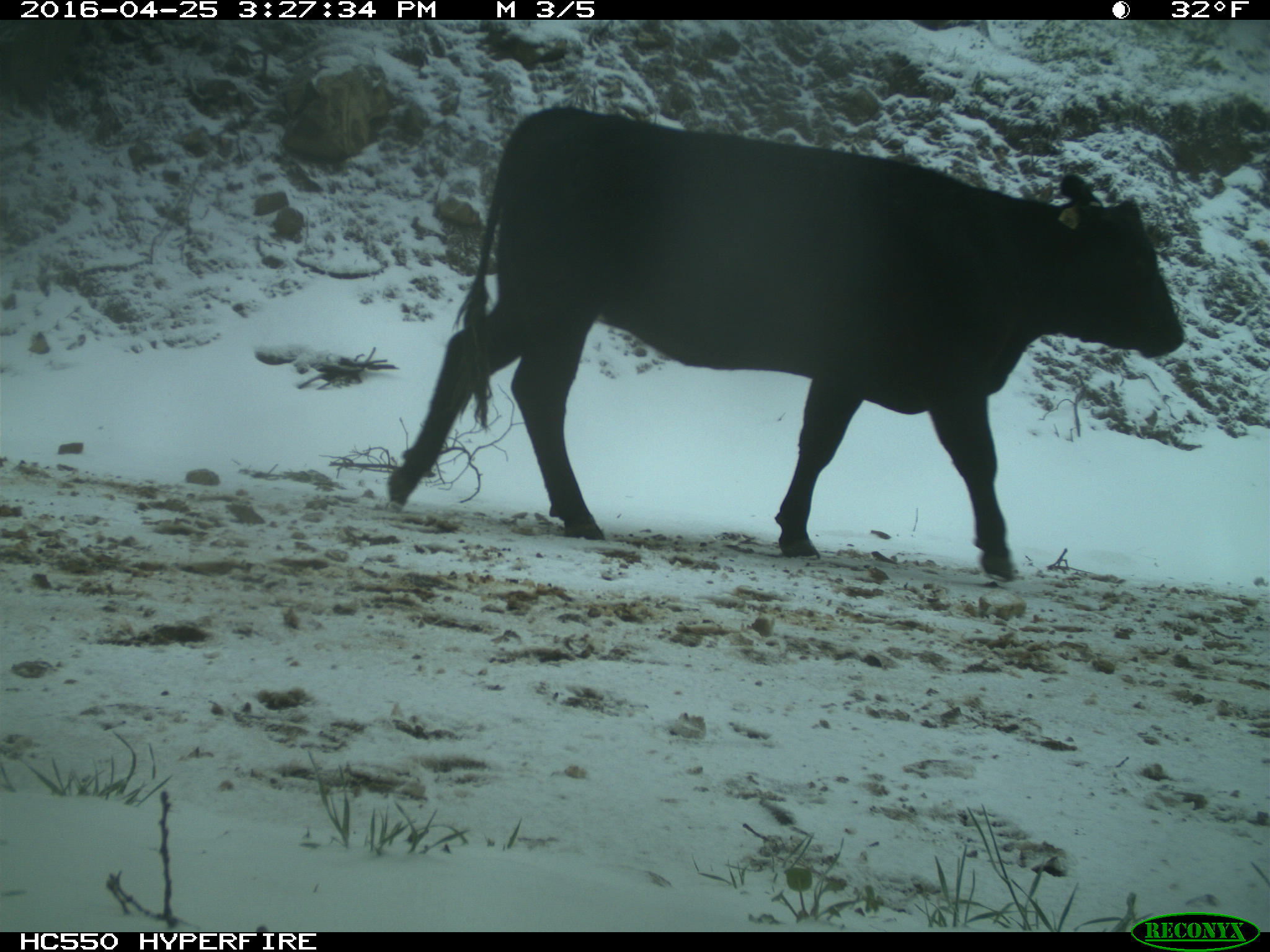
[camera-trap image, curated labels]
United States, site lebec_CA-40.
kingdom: Animalia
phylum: Chordata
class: Mammalia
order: Artiodactyla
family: Bovidae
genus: Bos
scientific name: Bos taurus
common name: domestic cow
Bos taurus (domestic cow).